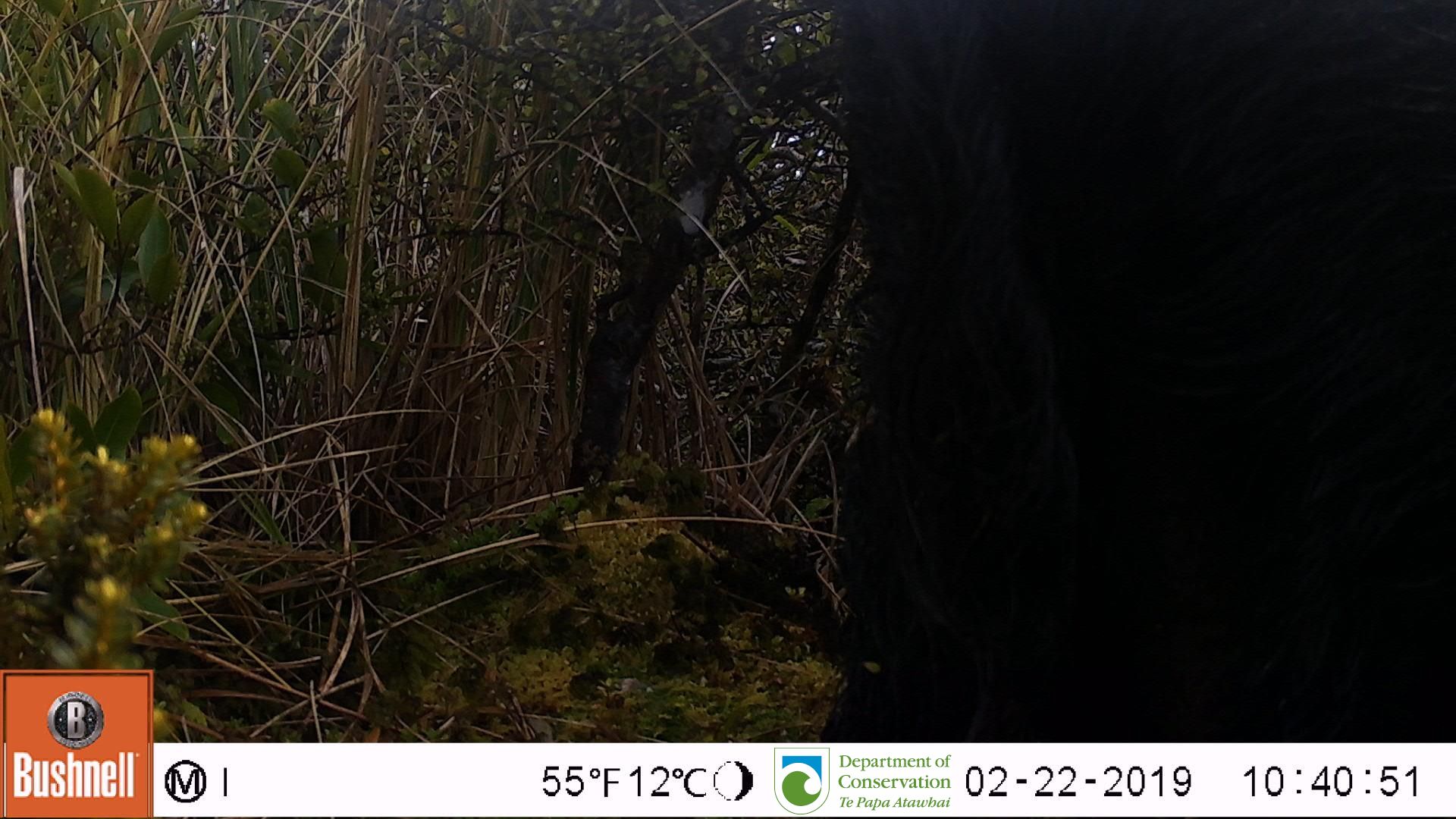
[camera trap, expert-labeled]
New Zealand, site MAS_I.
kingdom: Animalia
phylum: Chordata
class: Mammalia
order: Artiodactyla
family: Suidae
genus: Sus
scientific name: Sus scrofa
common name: pig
Pig (Sus scrofa).